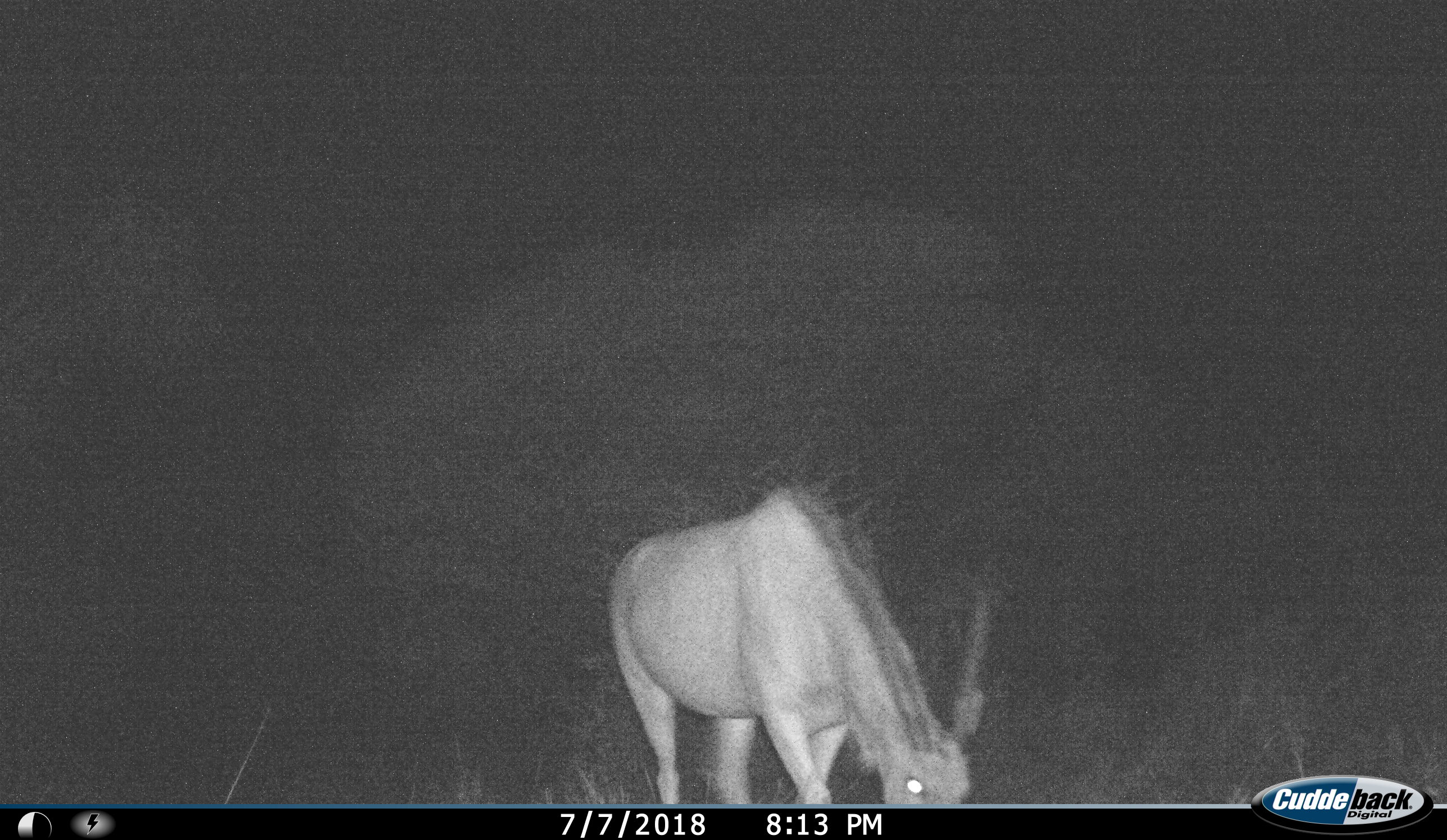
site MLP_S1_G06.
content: unidentified animal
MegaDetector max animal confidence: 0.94